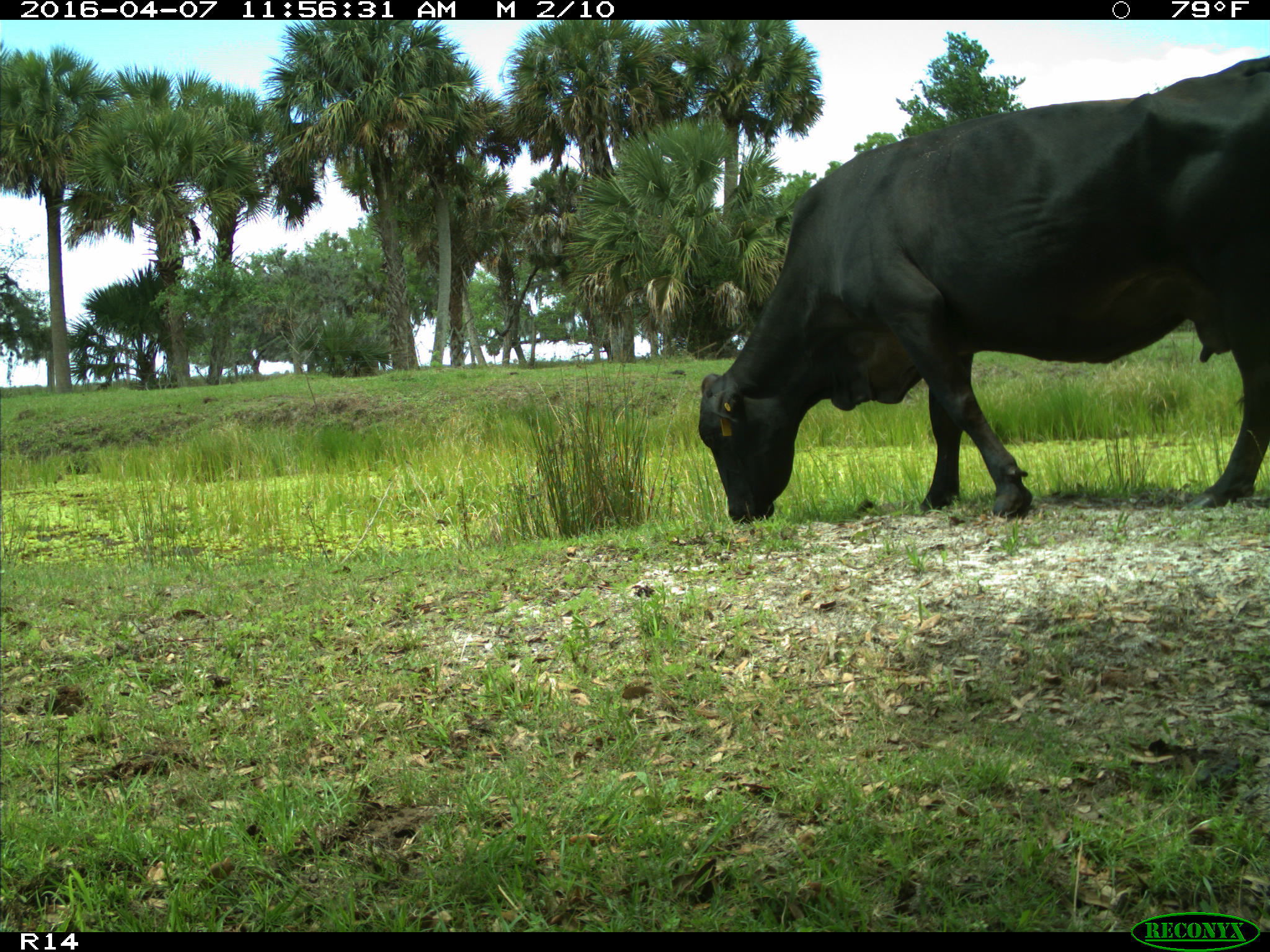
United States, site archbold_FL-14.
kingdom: Animalia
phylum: Chordata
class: Mammalia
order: Artiodactyla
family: Bovidae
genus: Bos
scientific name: Bos taurus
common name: domestic cow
Bos taurus (domestic cow).